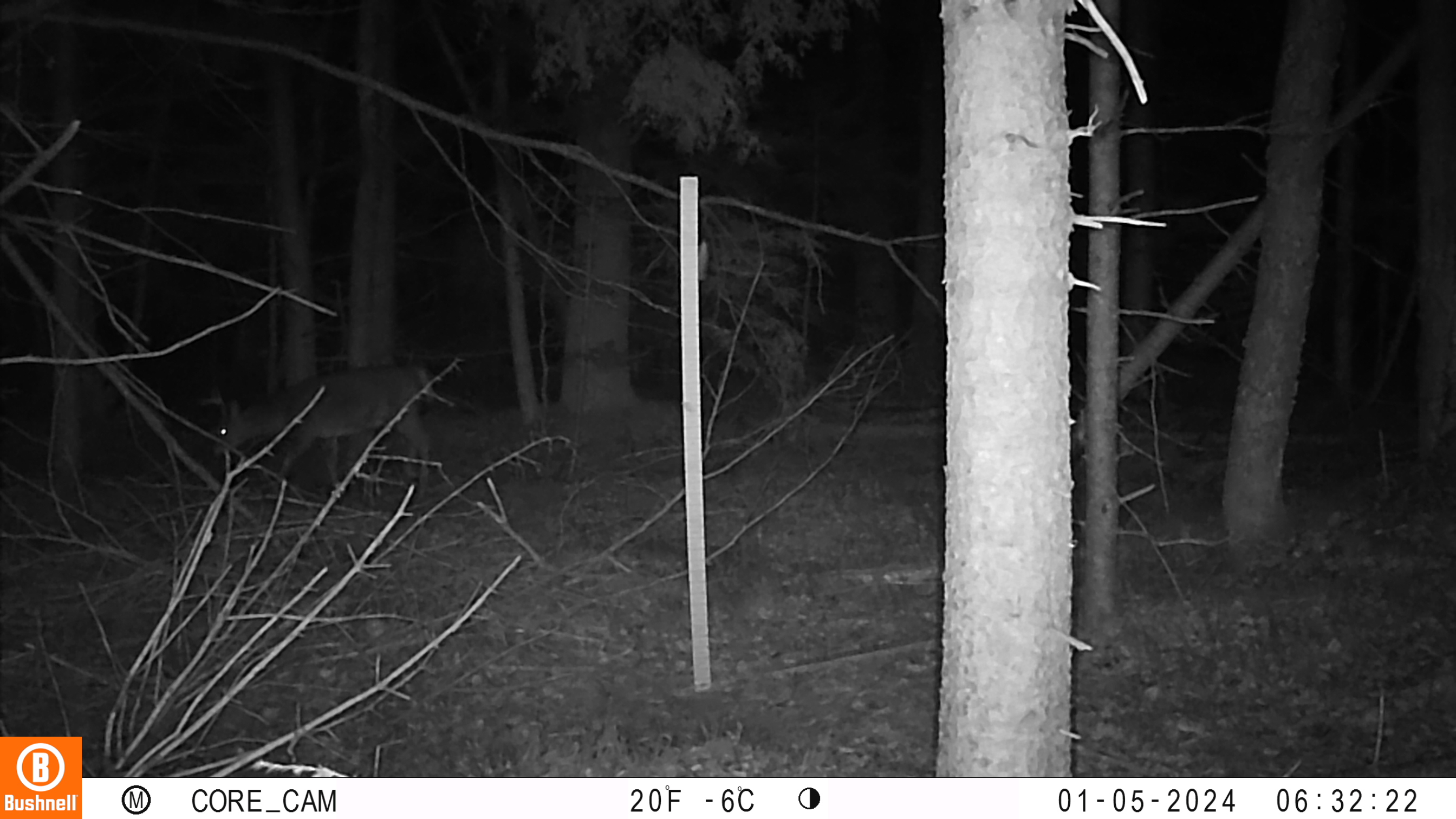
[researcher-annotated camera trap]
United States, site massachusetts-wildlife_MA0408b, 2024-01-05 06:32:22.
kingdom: Animalia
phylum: Chordata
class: Mammalia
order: Artiodactyla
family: Cervidae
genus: Odocoileus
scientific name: Odocoileus virginianus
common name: white-tailed deer